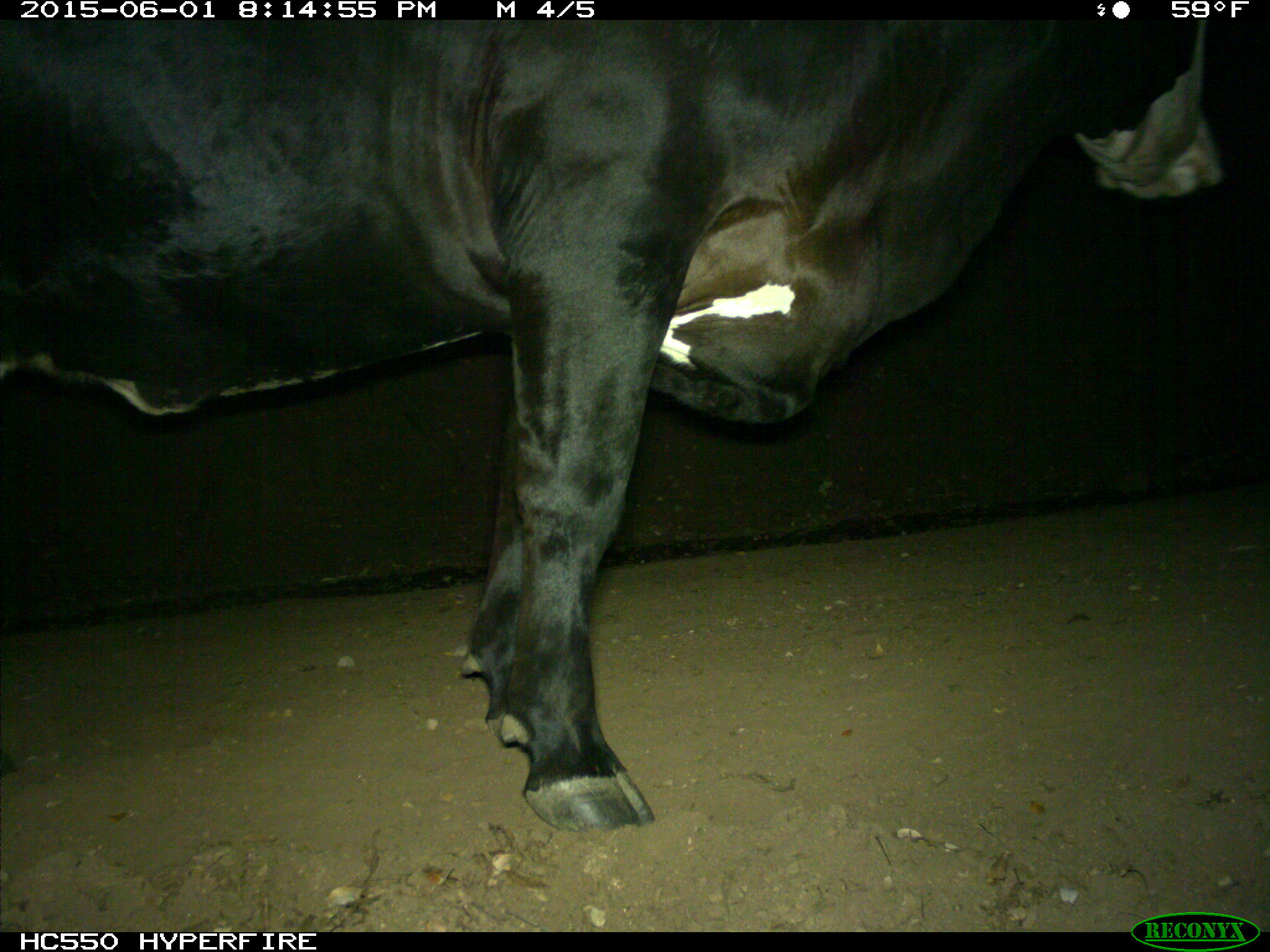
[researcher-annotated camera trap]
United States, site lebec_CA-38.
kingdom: Animalia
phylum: Chordata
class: Mammalia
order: Artiodactyla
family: Bovidae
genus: Bos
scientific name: Bos taurus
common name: domestic cow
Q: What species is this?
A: Bos taurus (domestic cow).